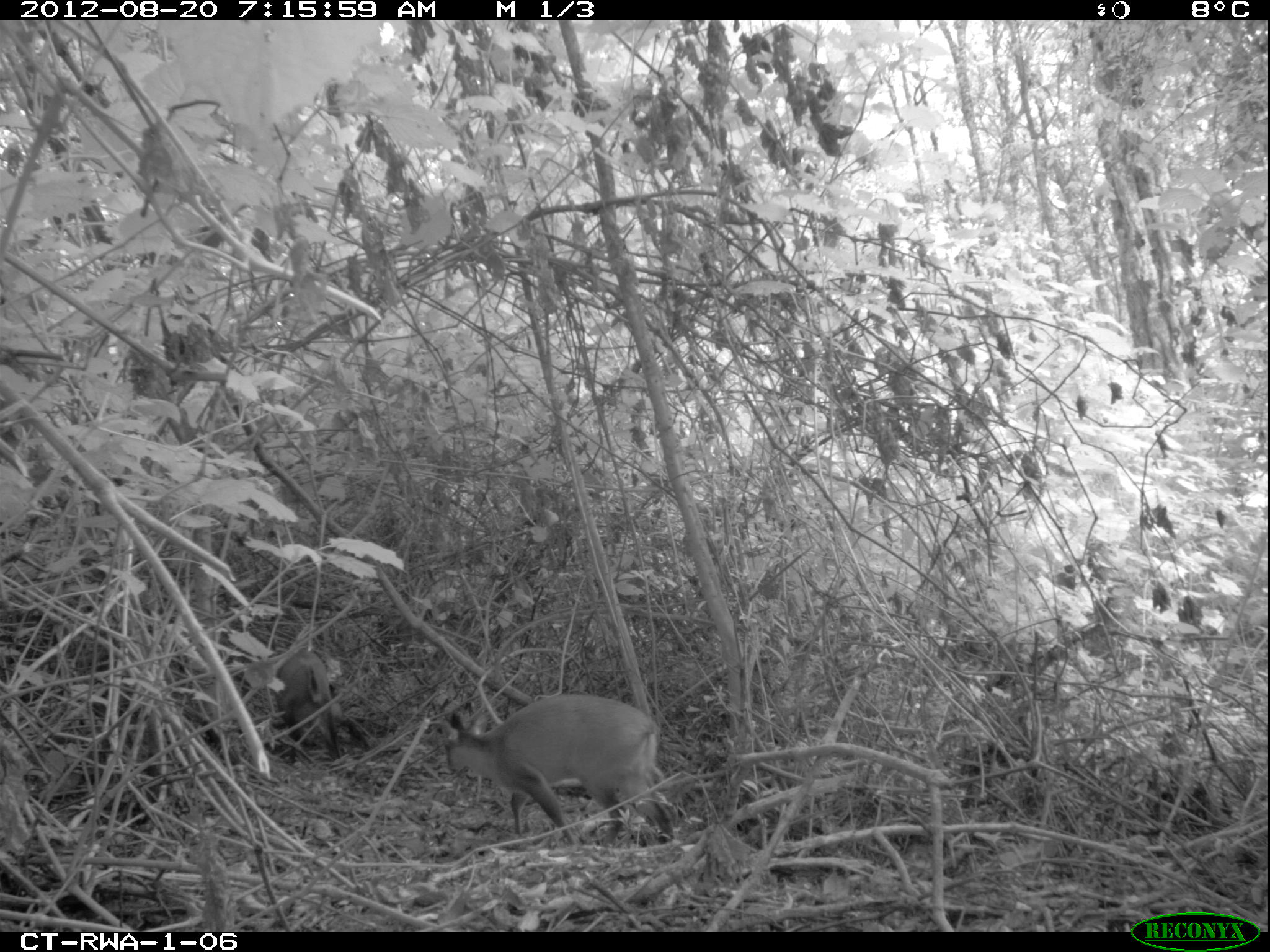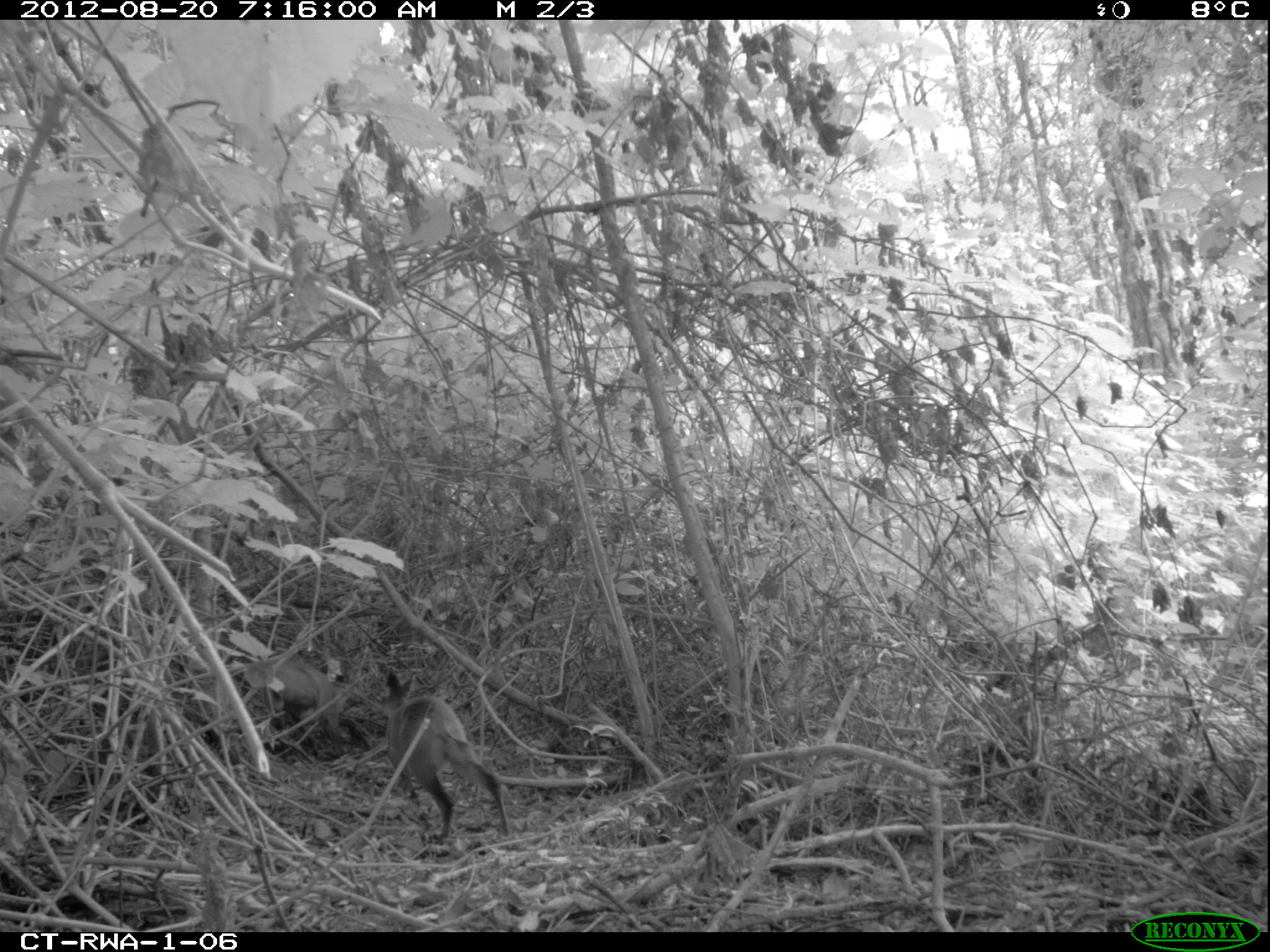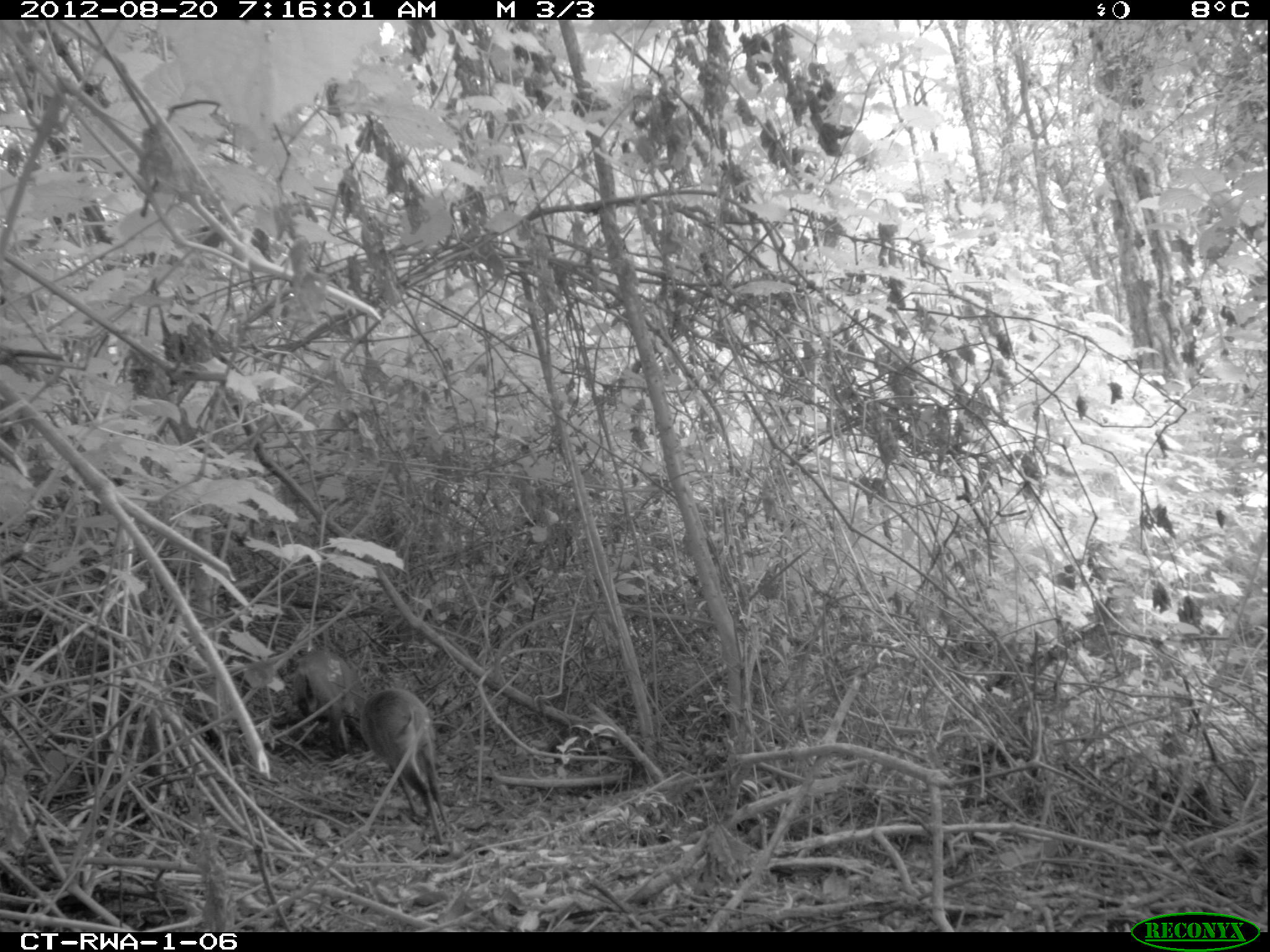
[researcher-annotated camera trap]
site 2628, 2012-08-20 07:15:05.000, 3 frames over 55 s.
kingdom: Animalia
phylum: Chordata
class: Mammalia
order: Artiodactyla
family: Bovidae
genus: Cephalophus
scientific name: Cephalophus nigrifrons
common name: black-fronted duiker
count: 2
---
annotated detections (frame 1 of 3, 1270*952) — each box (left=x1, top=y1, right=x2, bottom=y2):
cephalophus nigrifrons: (left=446, top=694, right=676, bottom=847); (left=256, top=648, right=375, bottom=765)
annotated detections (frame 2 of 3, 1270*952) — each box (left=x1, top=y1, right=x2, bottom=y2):
cephalophus nigrifrons: (left=376, top=671, right=513, bottom=841); (left=257, top=654, right=363, bottom=761)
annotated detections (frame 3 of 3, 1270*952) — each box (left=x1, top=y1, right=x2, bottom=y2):
cephalophus nigrifrons: (left=359, top=689, right=448, bottom=846); (left=292, top=650, right=362, bottom=751)